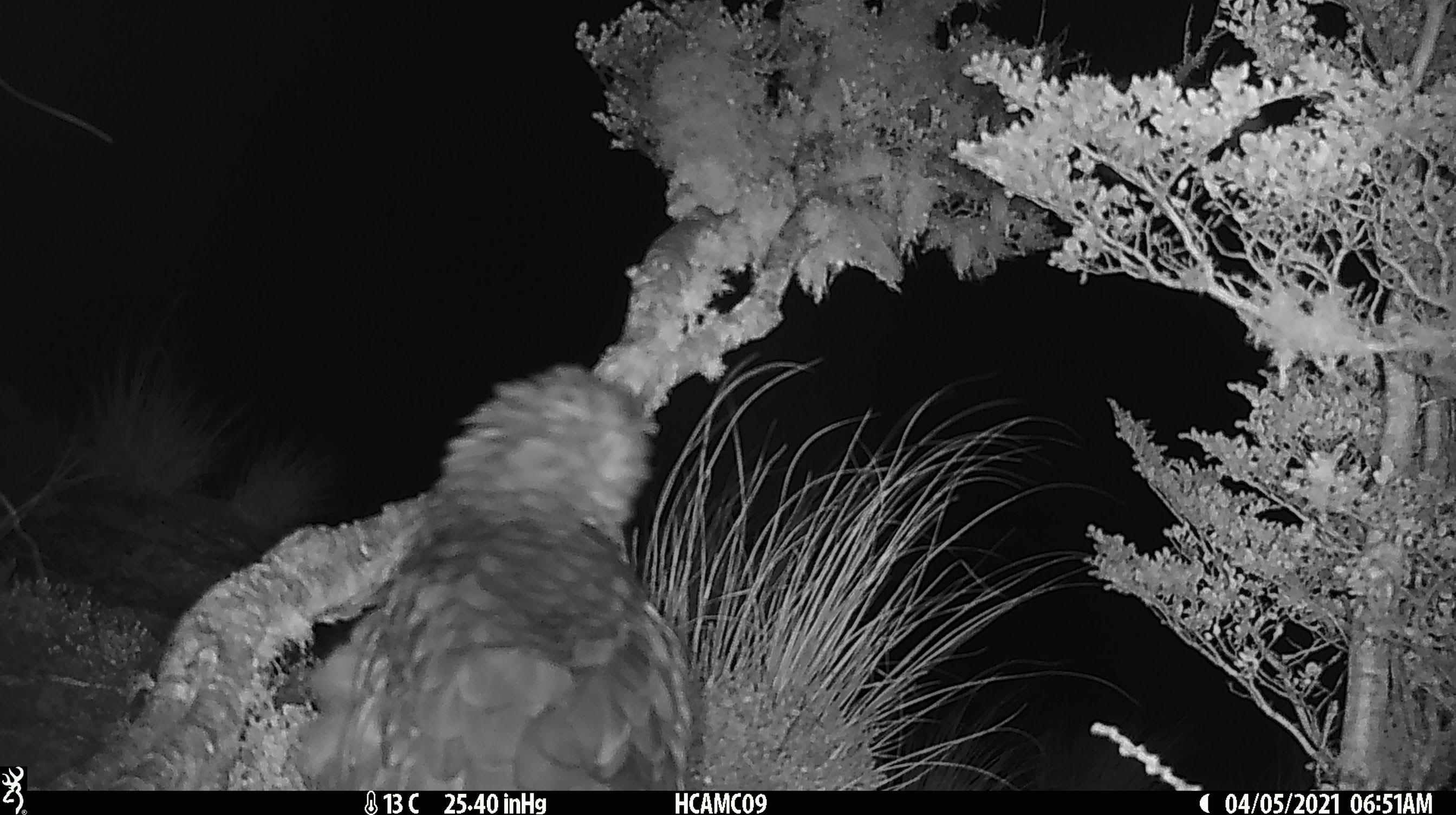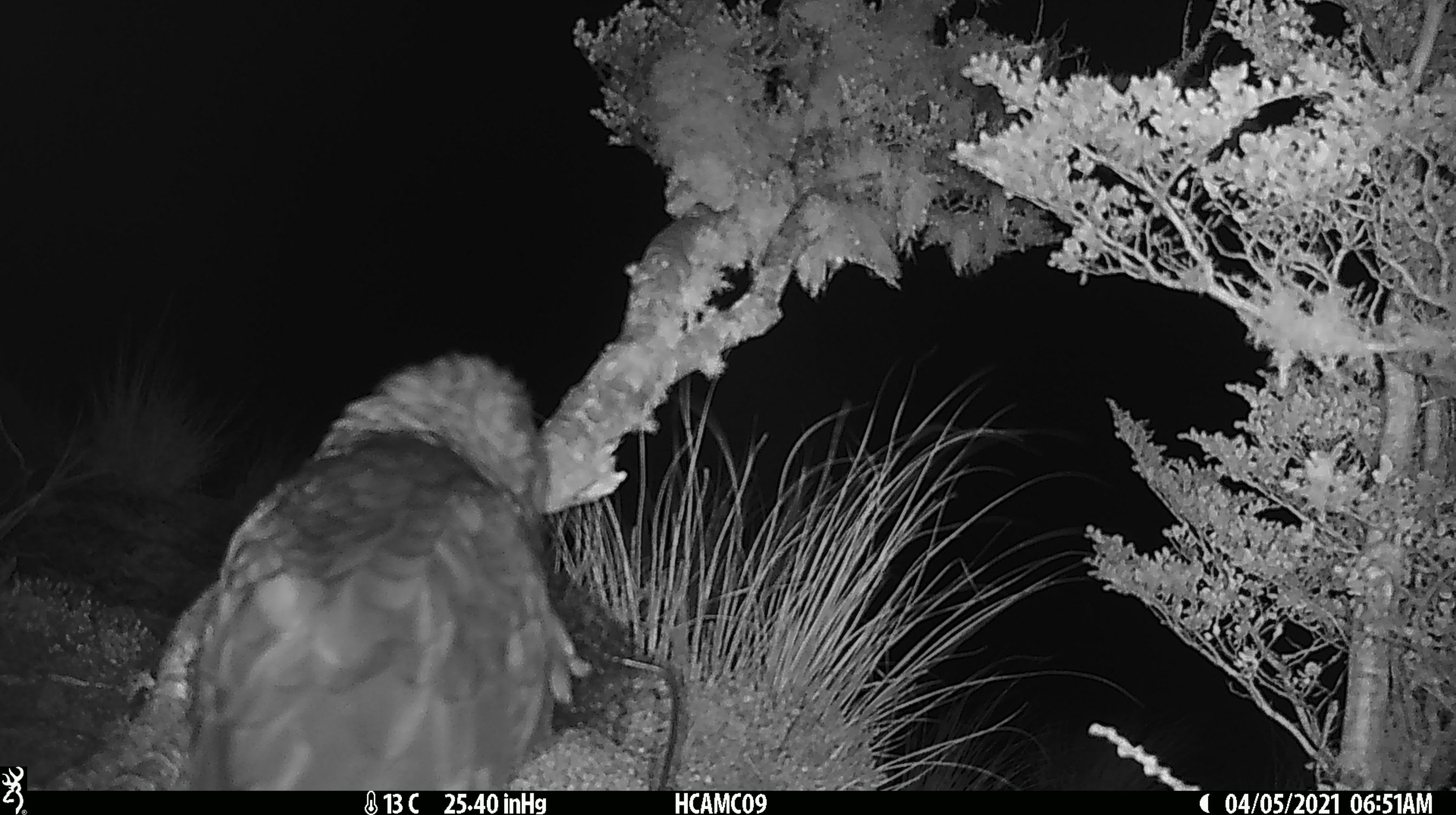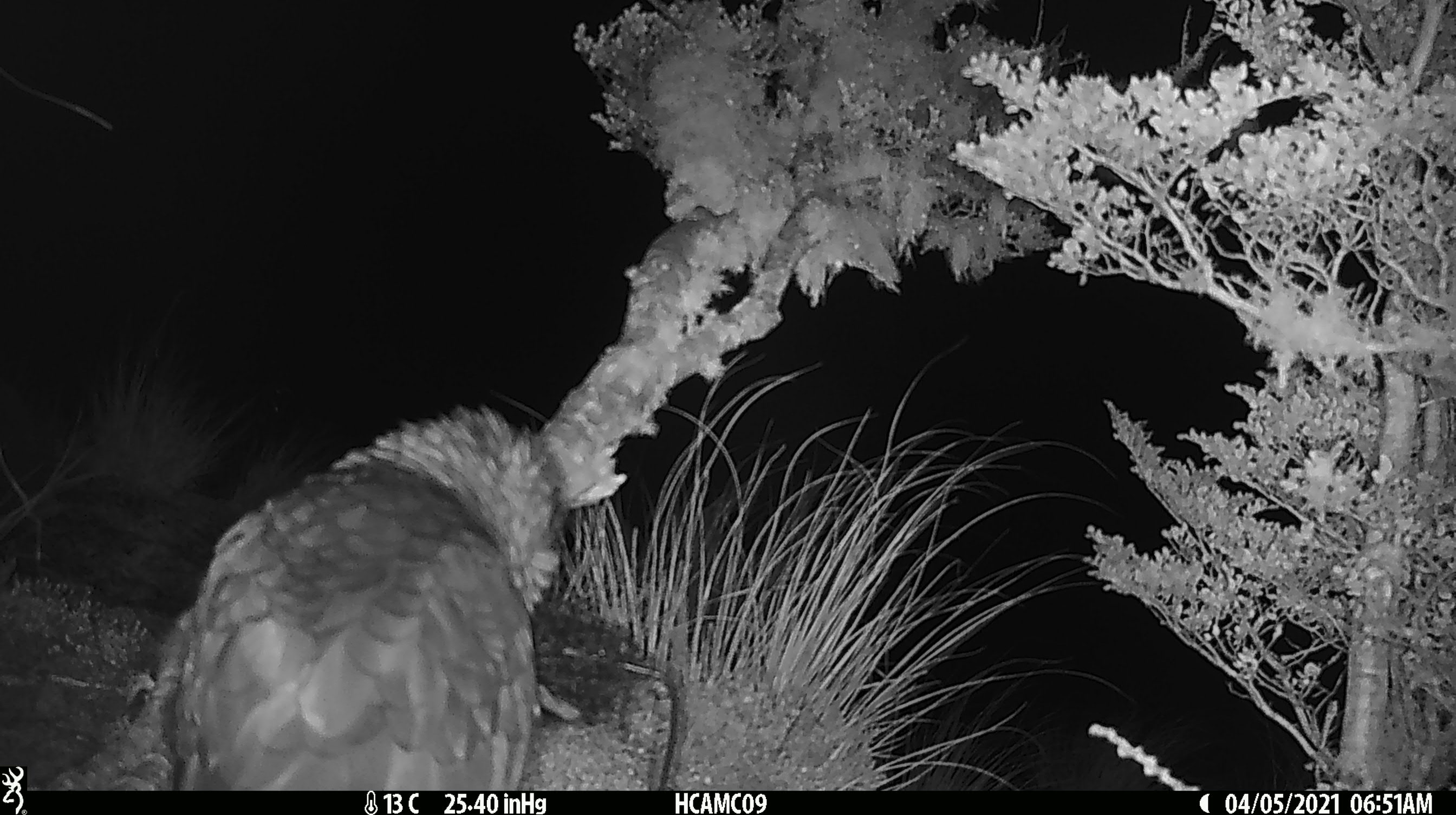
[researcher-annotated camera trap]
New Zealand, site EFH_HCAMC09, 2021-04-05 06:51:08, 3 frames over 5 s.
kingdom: Animalia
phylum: Chordata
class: Aves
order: Psittaciformes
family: Strigopidae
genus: Nestor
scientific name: Nestor notabilis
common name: kea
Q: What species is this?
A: Kea (Nestor notabilis).